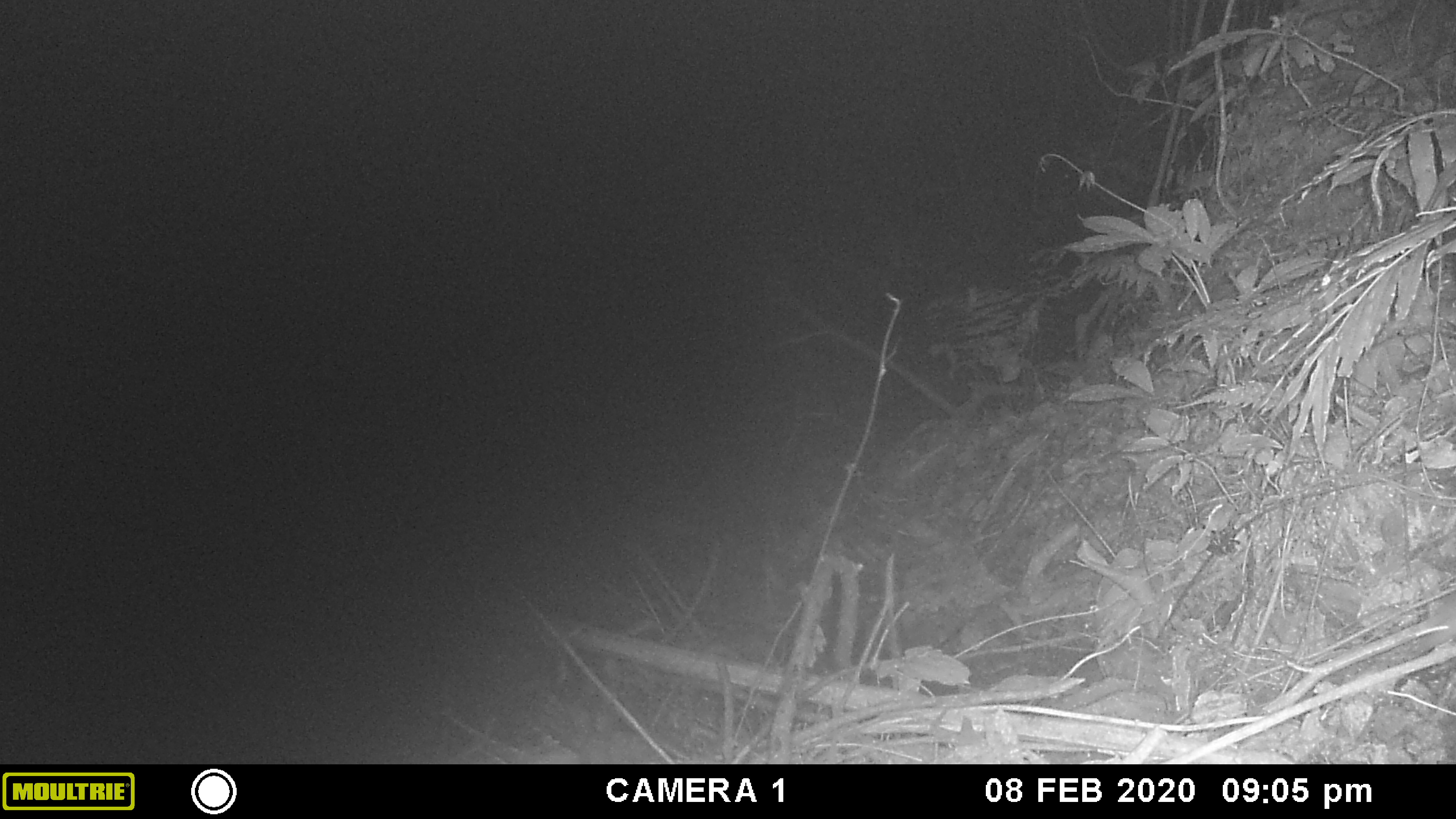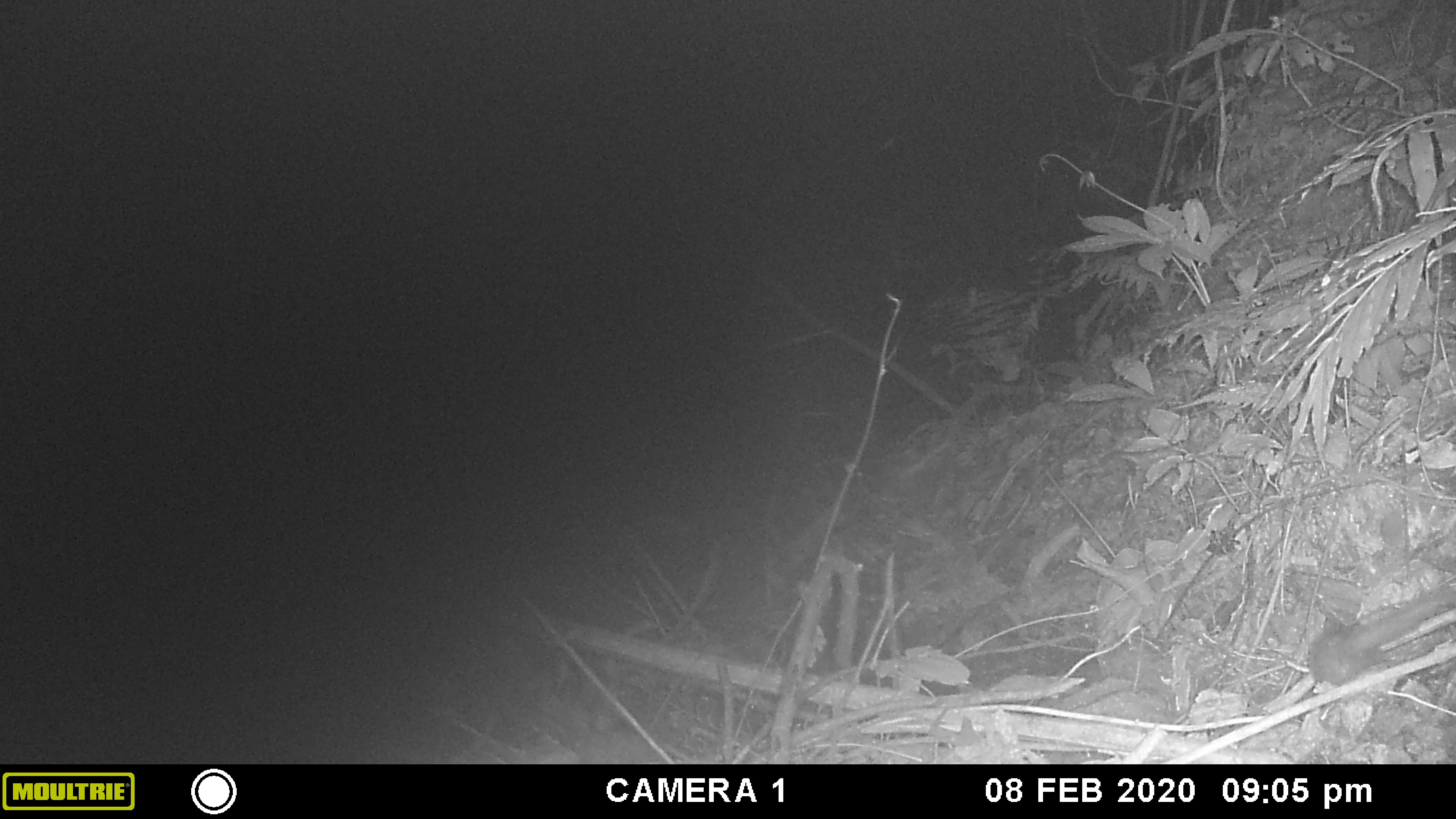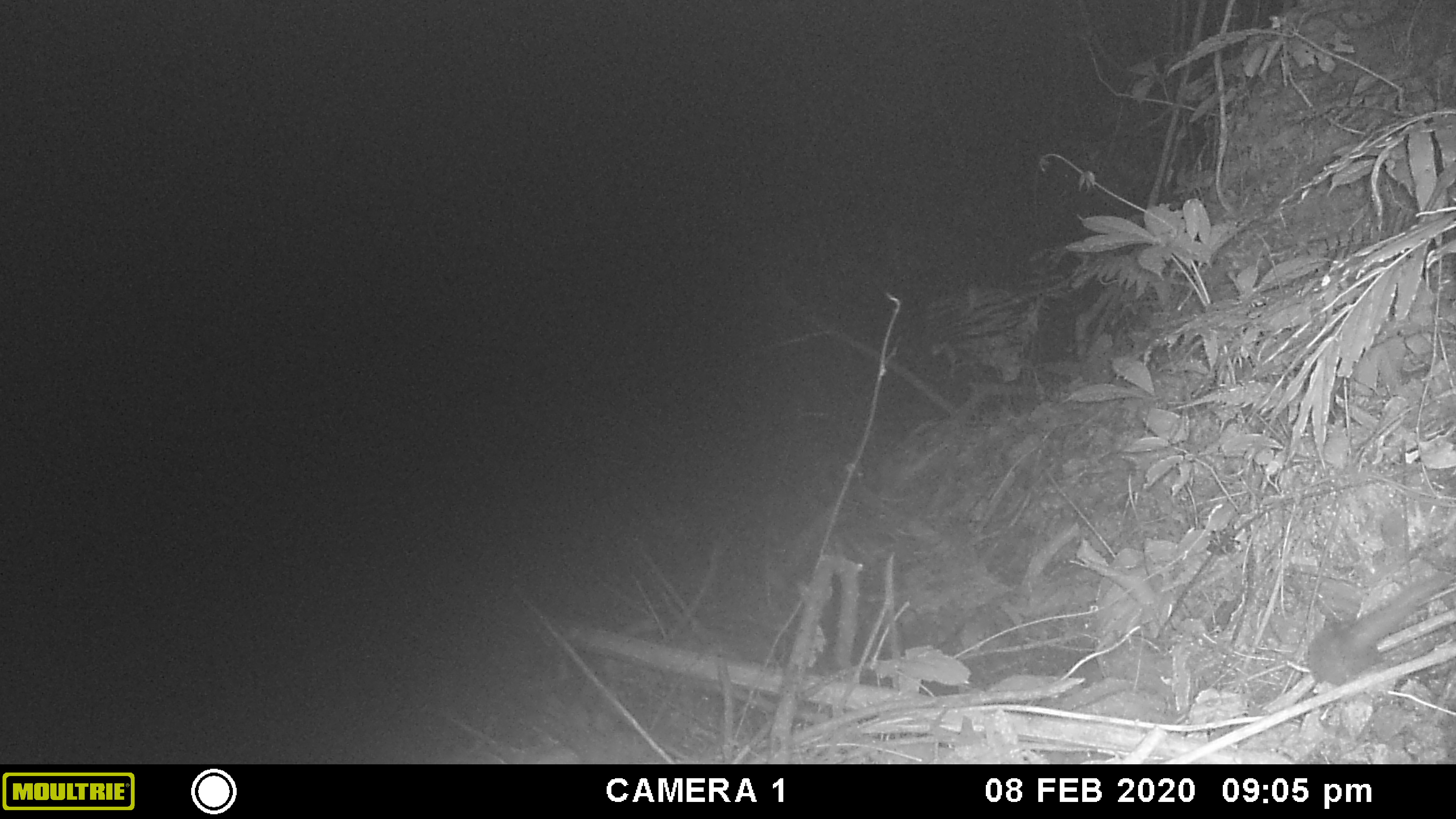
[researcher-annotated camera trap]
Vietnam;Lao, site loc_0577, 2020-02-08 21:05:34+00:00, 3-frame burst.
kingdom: Animalia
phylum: Chordata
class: Mammalia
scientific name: Mammalia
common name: mammal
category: unidentified small mammal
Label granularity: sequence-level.